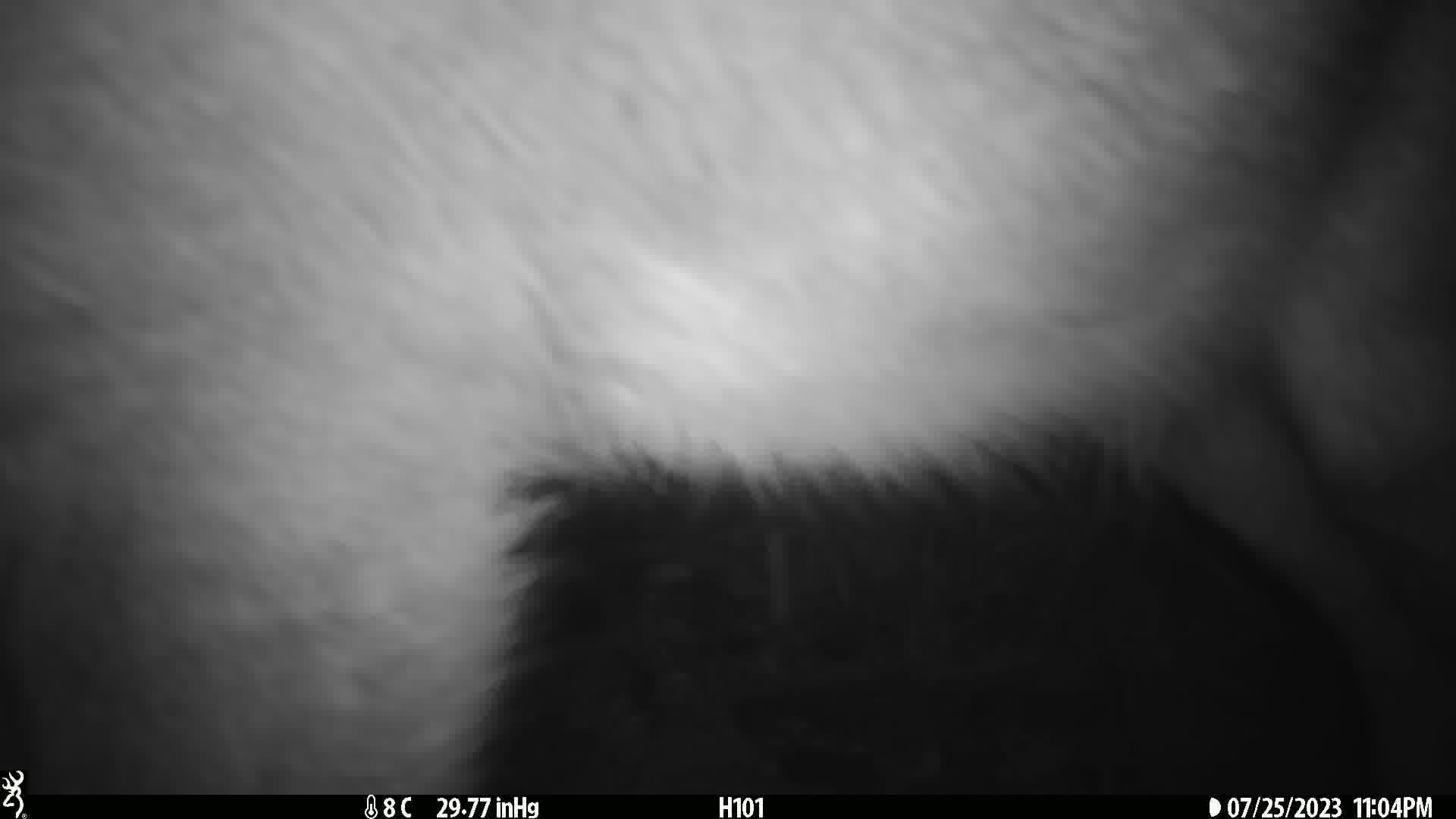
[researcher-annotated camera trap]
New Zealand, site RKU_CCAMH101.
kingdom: Animalia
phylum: Chordata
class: Mammalia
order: Artiodactyla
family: Cervidae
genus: Odocoileus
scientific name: Odocoileus virginianus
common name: white-tailed deer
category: white tailed deer